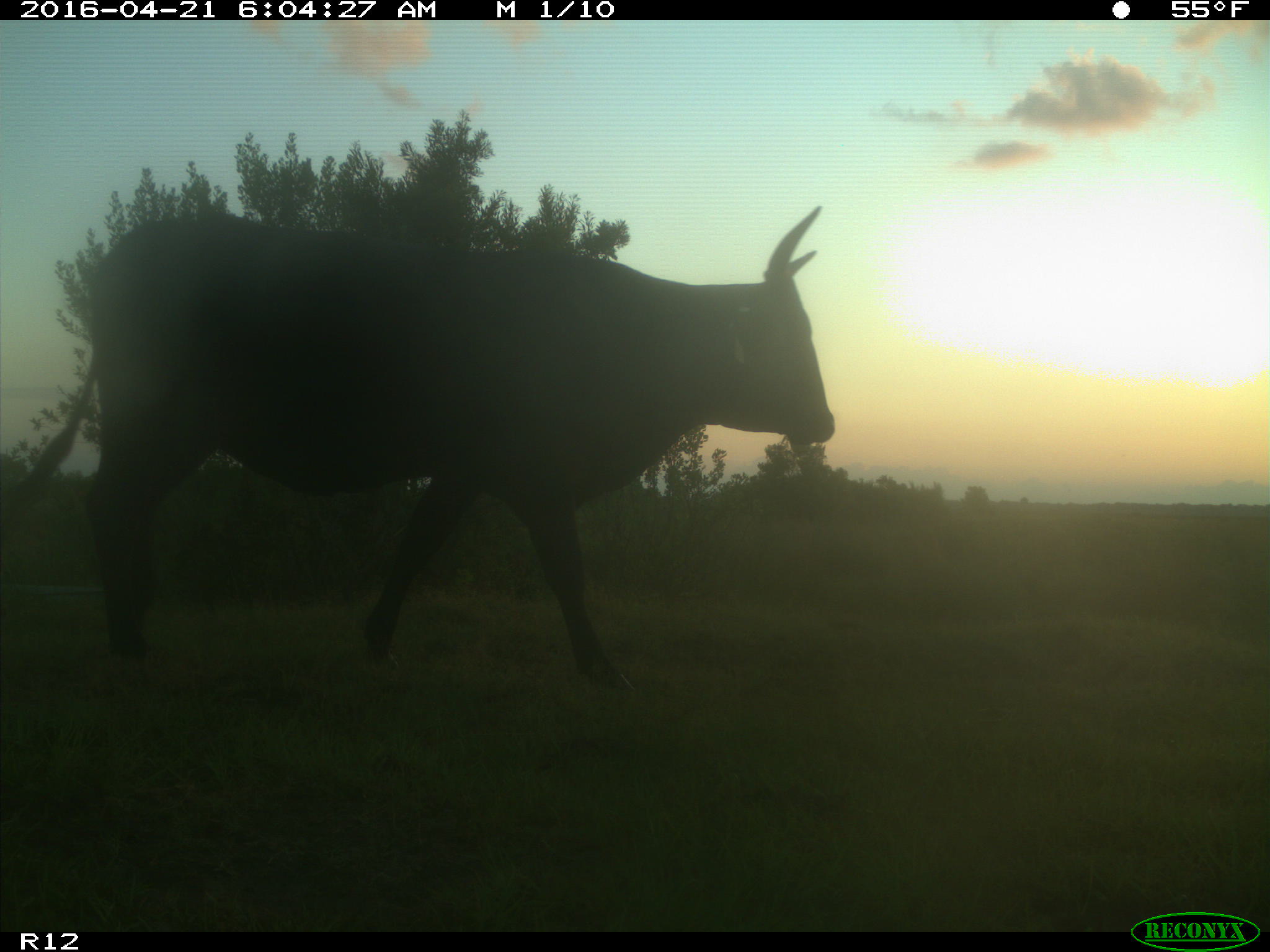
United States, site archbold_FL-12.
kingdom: Animalia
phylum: Chordata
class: Mammalia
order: Artiodactyla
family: Bovidae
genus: Bos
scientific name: Bos taurus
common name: domestic cow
Bos taurus (domestic cow).